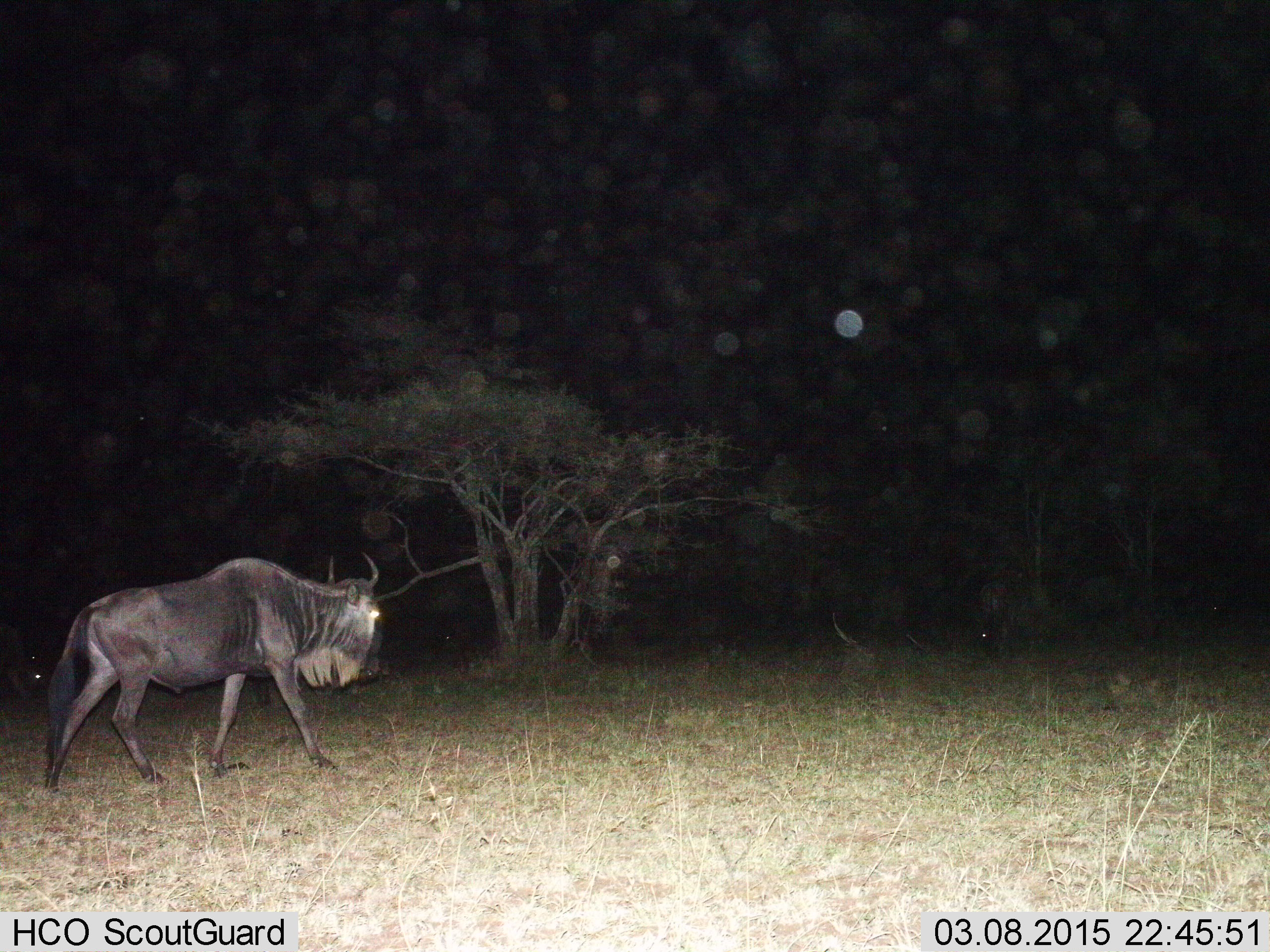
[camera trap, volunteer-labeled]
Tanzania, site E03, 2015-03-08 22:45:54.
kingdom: Animalia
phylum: Chordata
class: Mammalia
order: Artiodactyla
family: Bovidae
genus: Connochaetes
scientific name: Connochaetes taurinus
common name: blue wildebeest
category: wildebeest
Wildebeest (blue wildebeest) (Connochaetes taurinus), count 1. Behavior (volunteer vote fractions): standing 0%, resting 0%, moving 100%, interacting 0%. Young present (vote fraction): 0%. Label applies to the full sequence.